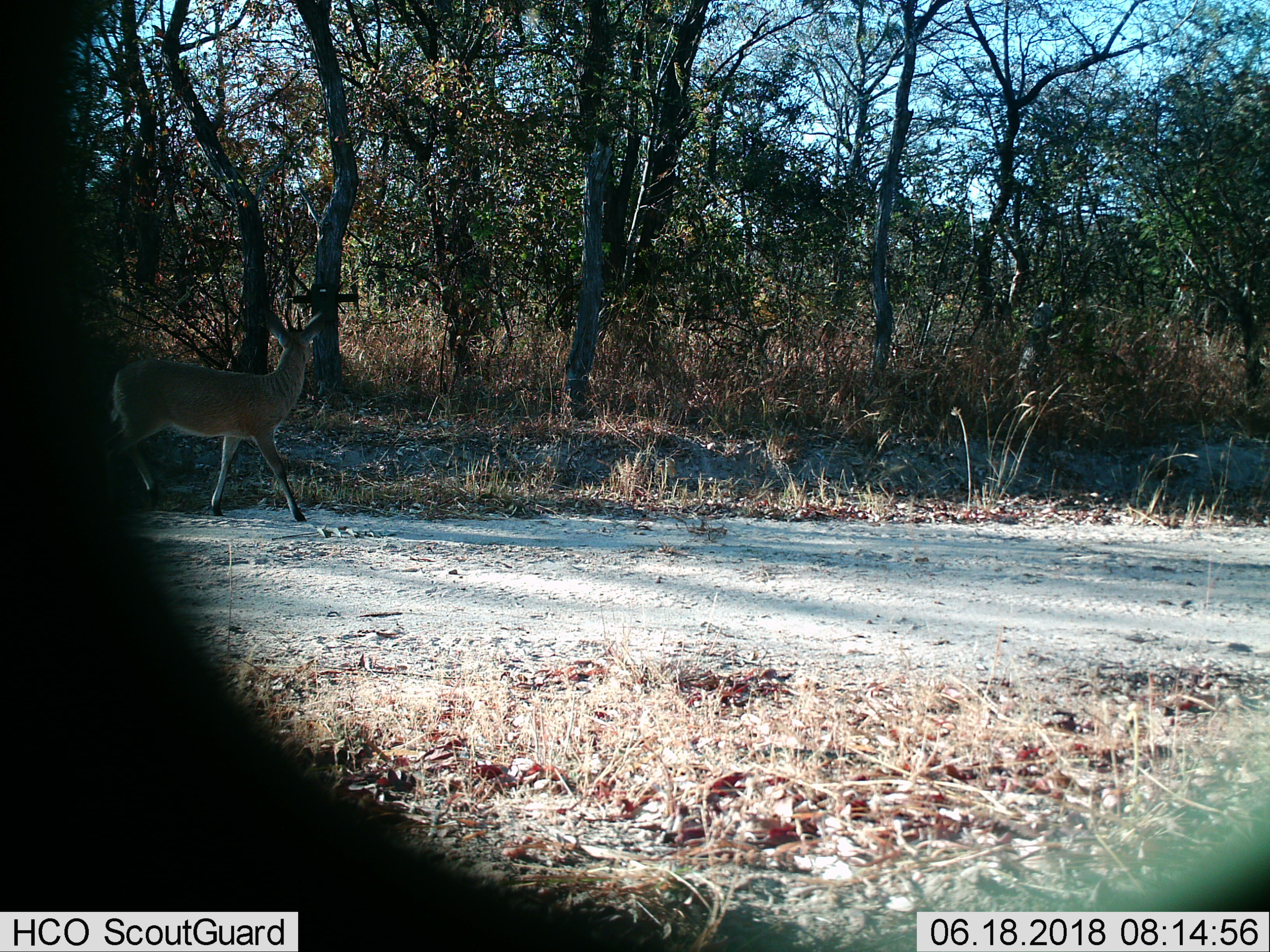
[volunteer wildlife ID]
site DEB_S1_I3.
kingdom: Animalia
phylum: Chordata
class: Mammalia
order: Artiodactyla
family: Bovidae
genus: Sylvicapra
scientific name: Sylvicapra grimmia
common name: common duiker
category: duikercommongrey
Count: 1.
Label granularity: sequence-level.